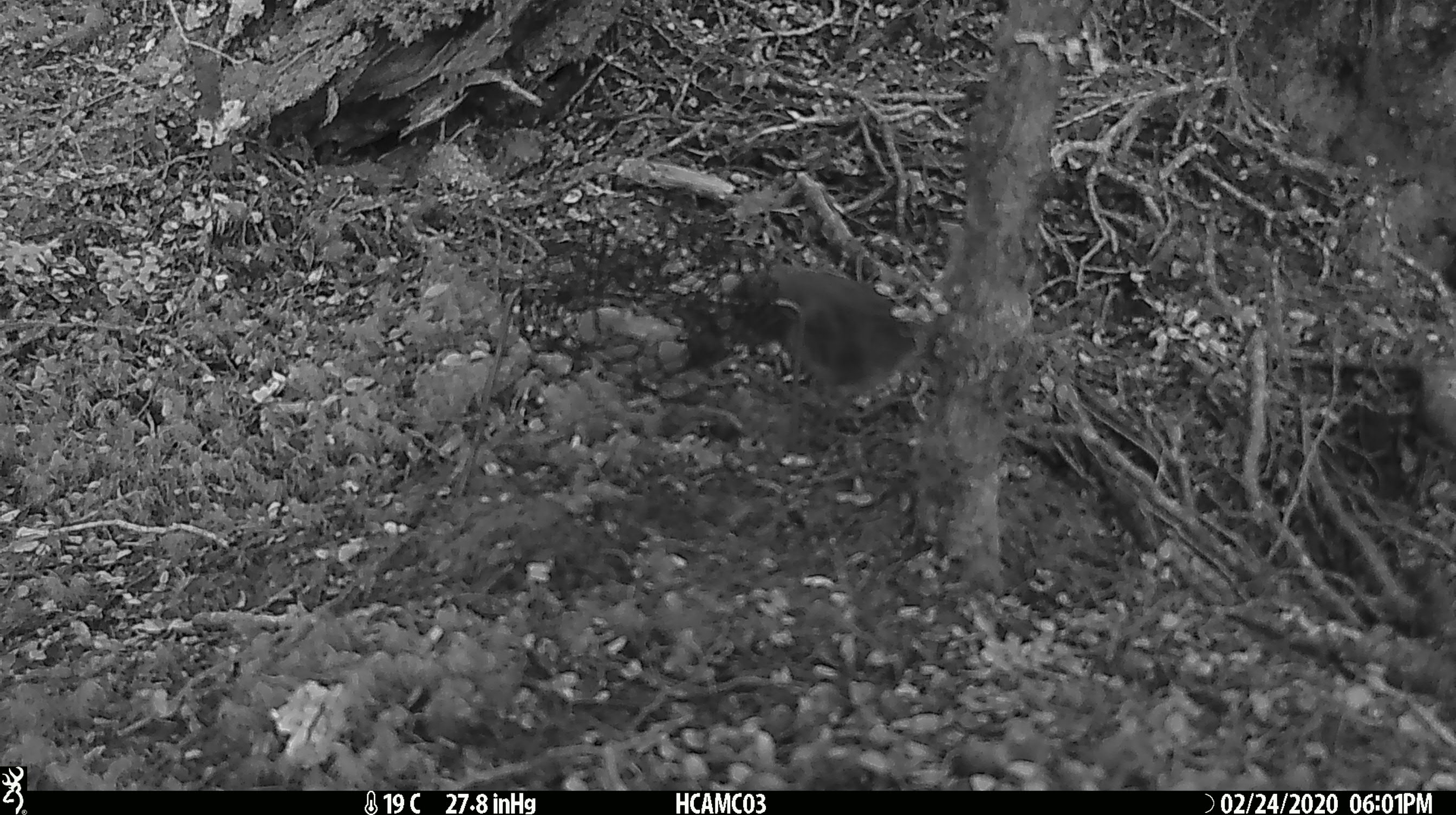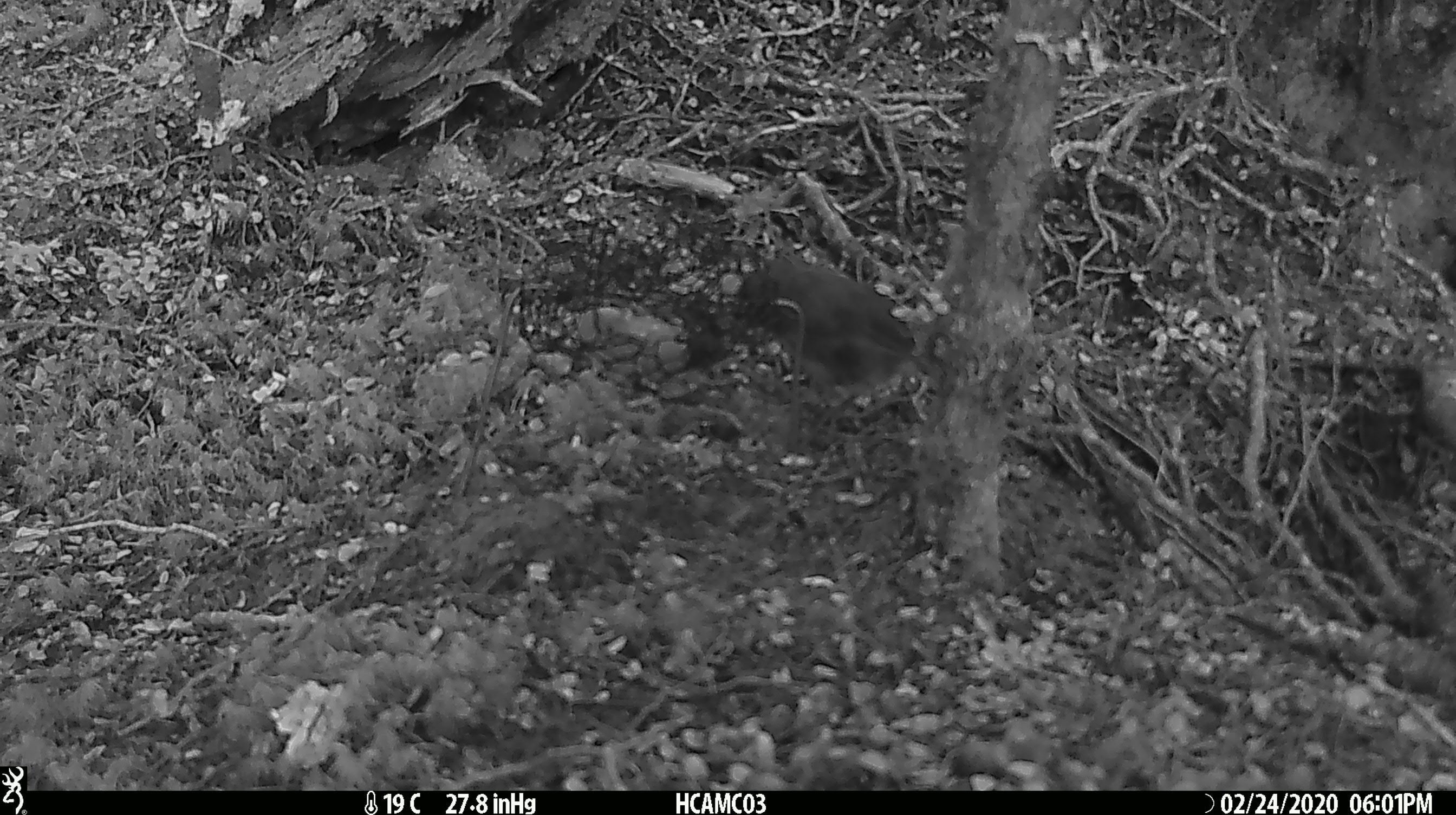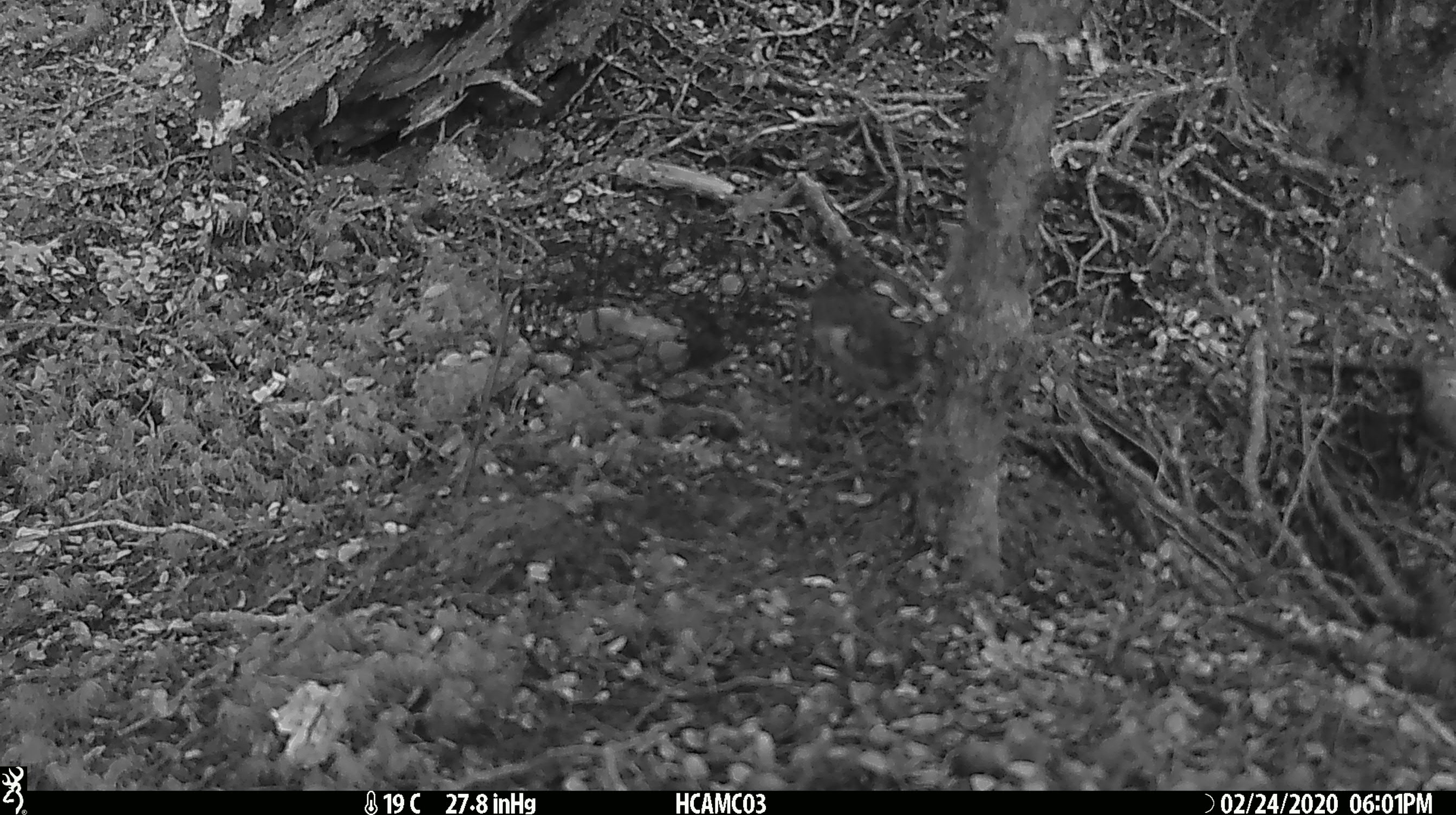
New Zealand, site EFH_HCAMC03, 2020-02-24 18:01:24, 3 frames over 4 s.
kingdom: Animalia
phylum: Chordata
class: Aves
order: Passeriformes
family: Petroicidae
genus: Petroica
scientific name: Petroica australis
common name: new zealand robin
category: robin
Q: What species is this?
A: Robin (new zealand robin) (Petroica australis).